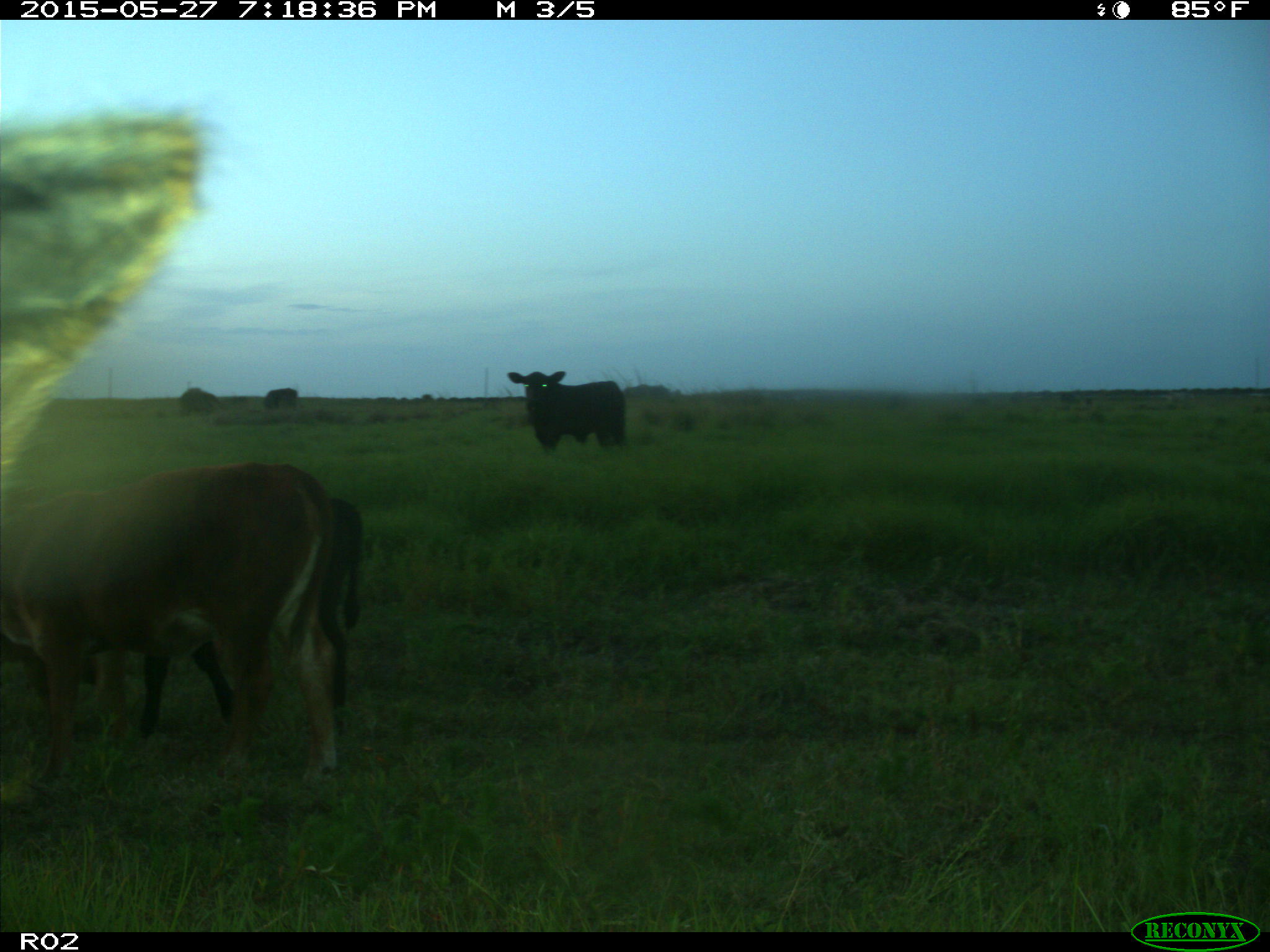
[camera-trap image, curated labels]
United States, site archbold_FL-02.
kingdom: Animalia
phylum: Chordata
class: Mammalia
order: Artiodactyla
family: Bovidae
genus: Bos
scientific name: Bos taurus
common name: domestic cow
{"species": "Bos taurus (domestic cow)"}